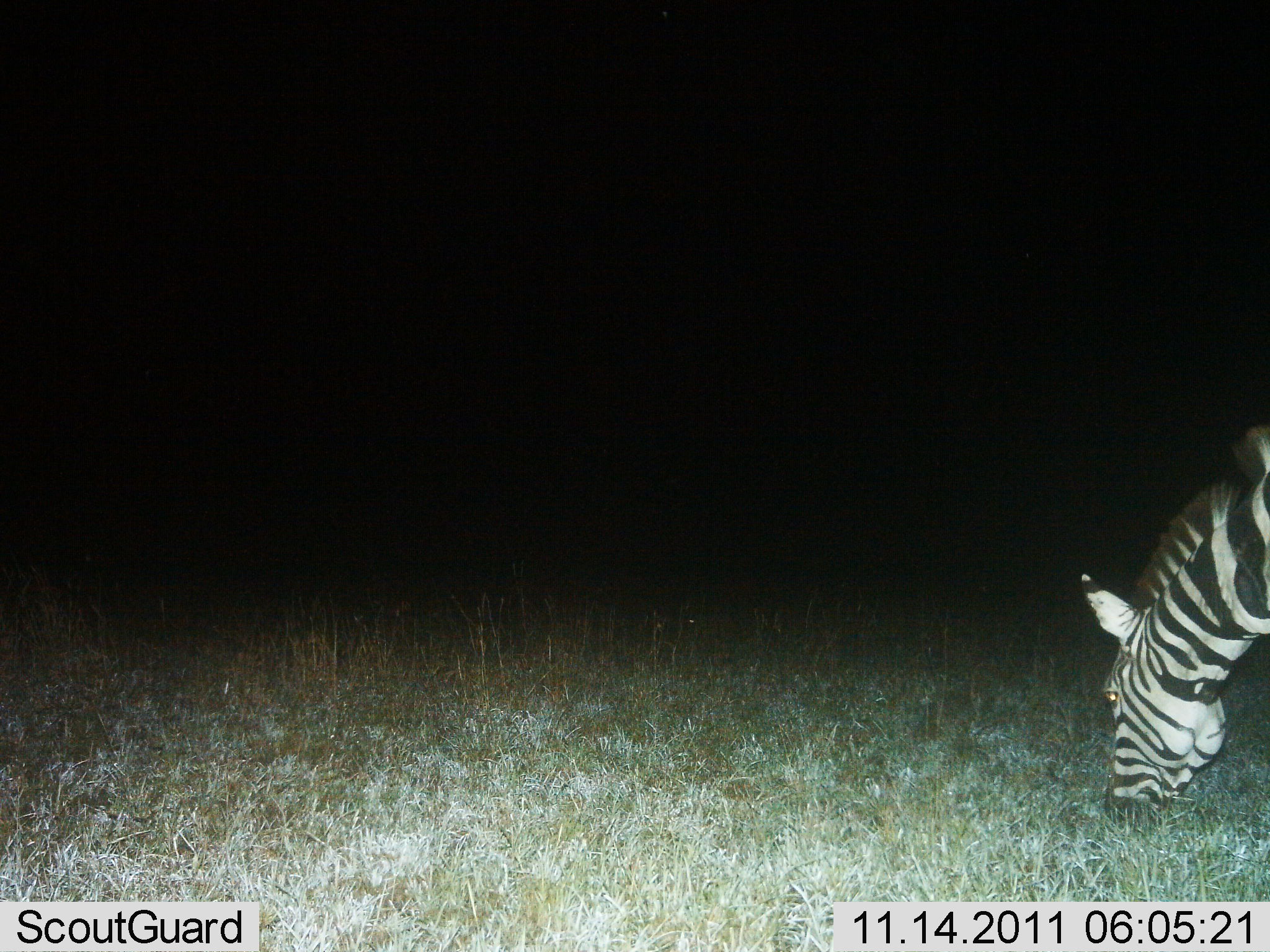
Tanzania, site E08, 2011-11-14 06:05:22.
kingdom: Animalia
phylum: Chordata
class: Mammalia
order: Perissodactyla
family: Equidae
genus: Equus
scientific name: Equus quagga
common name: plains zebra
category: zebra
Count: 1.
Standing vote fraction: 7%.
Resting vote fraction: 0%.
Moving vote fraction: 0%.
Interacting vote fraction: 0%.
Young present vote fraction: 0%.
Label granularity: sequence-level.